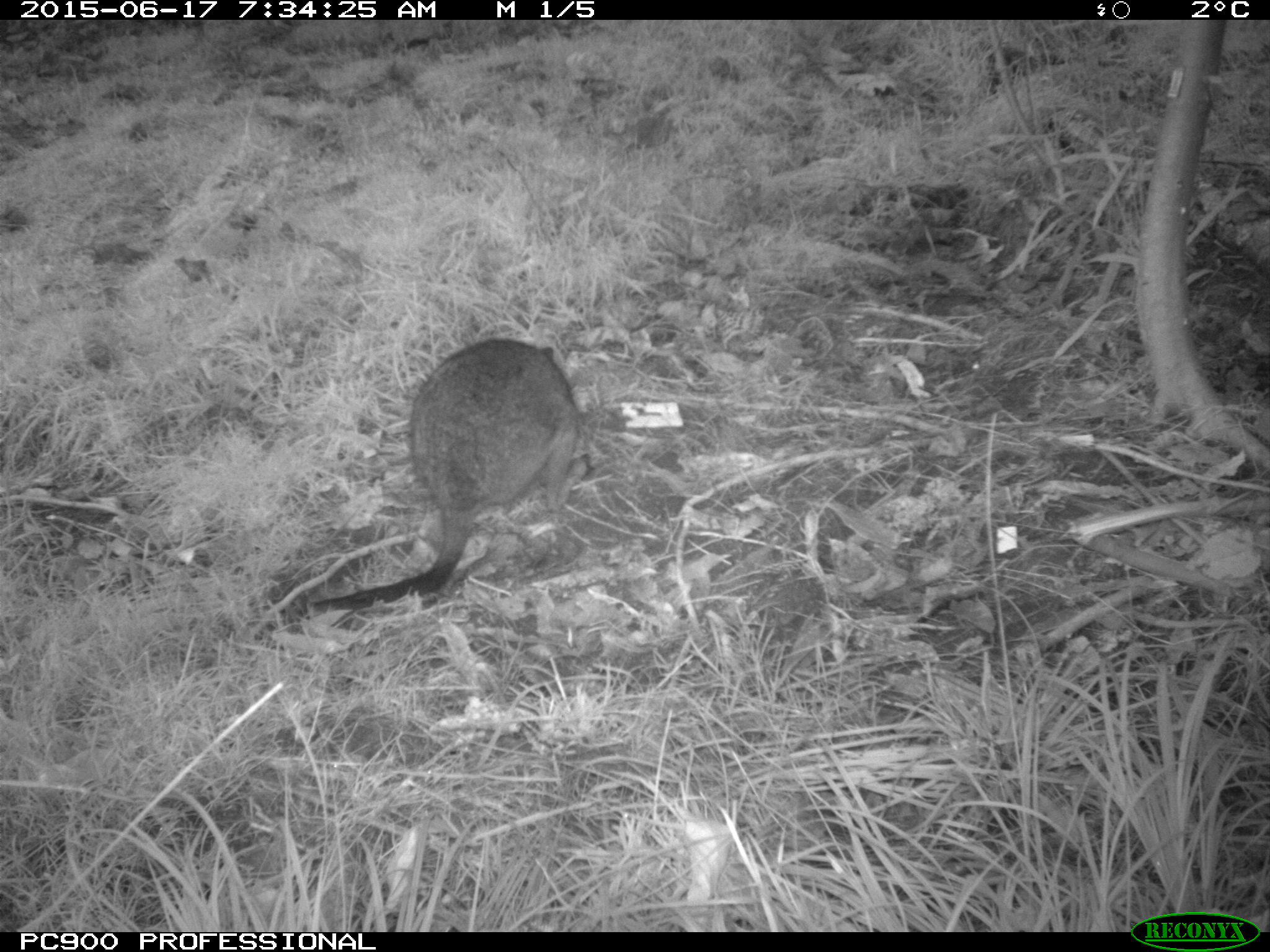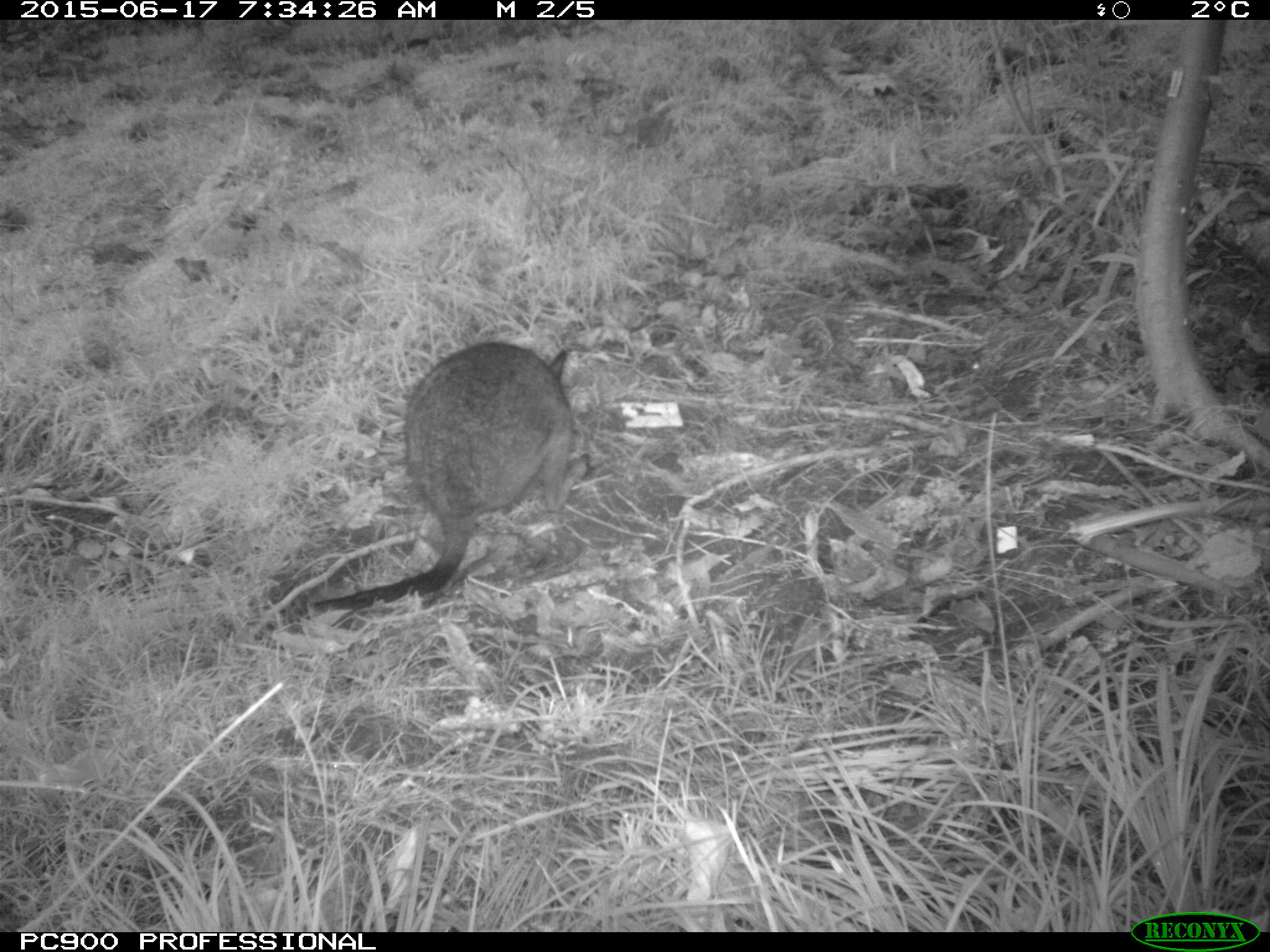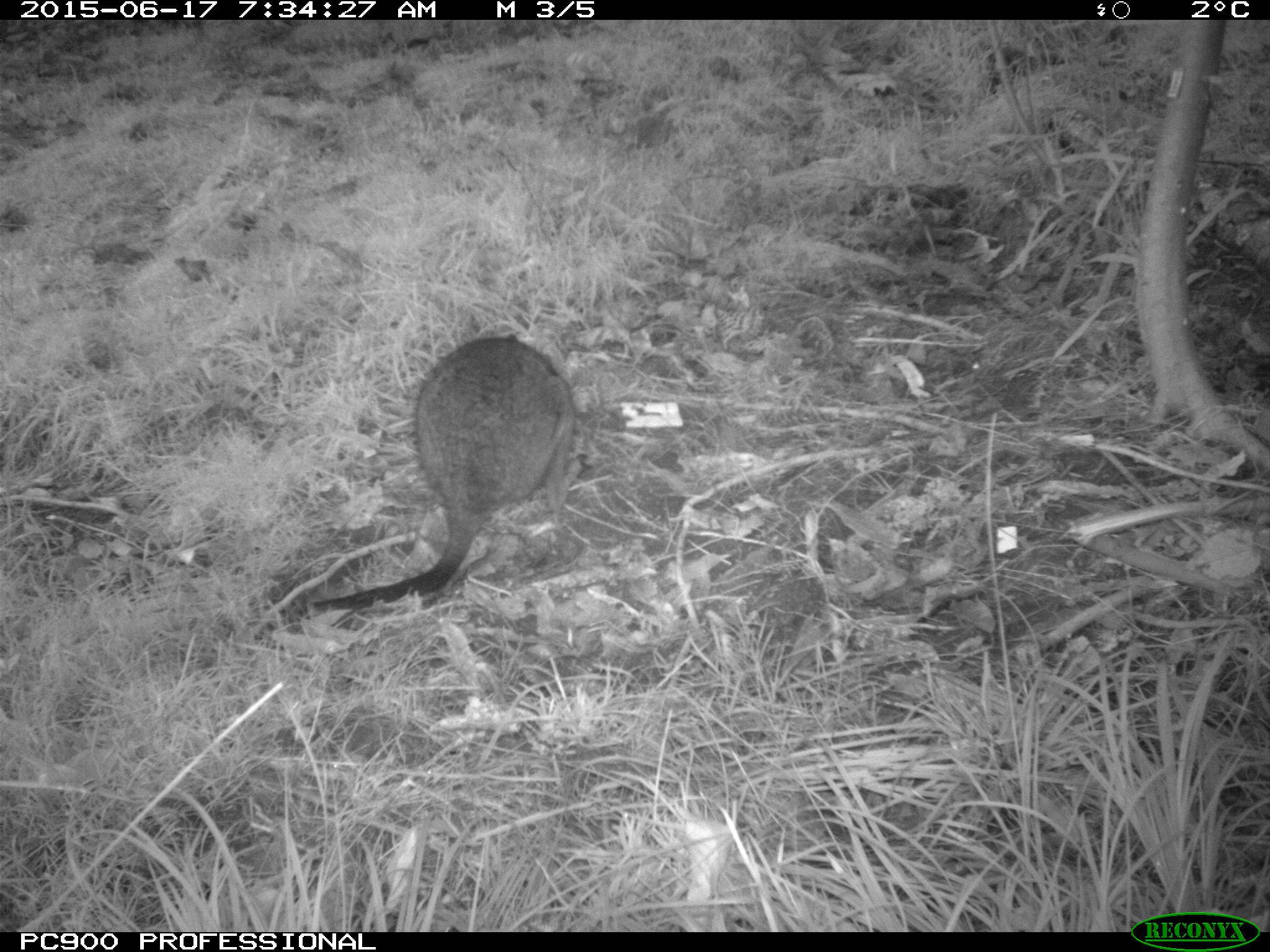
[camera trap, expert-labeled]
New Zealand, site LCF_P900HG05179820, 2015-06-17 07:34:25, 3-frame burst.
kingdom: Animalia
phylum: Chordata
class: Mammalia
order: Diprotodontia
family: Macropodidae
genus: Notamacropus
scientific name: Notamacropus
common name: wallaby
Wallaby (Notamacropus).